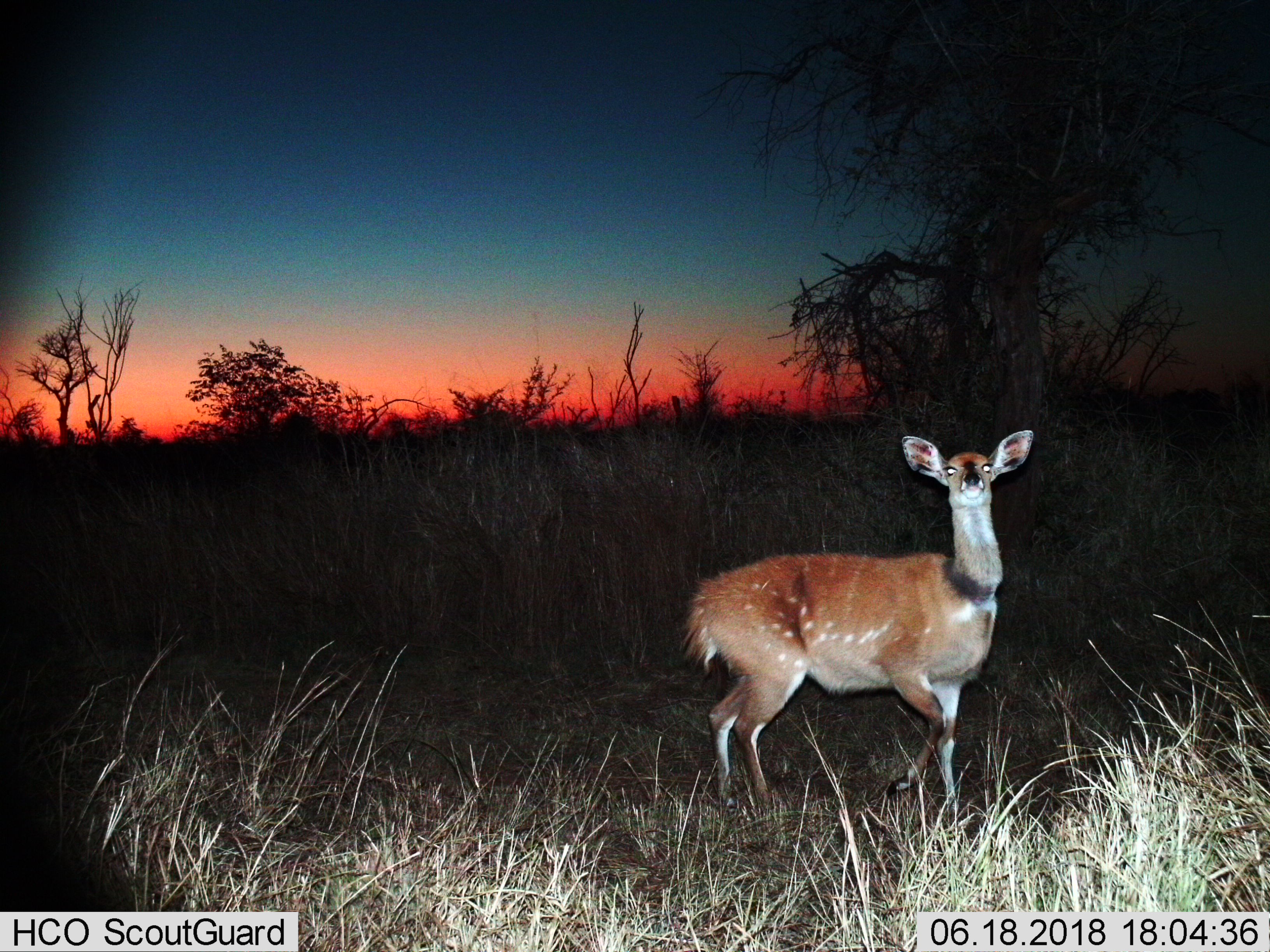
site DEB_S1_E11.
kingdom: Animalia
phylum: Chordata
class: Mammalia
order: Artiodactyla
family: Bovidae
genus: Tragelaphus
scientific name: Tragelaphus scriptus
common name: bushbuck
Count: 1.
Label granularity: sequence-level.